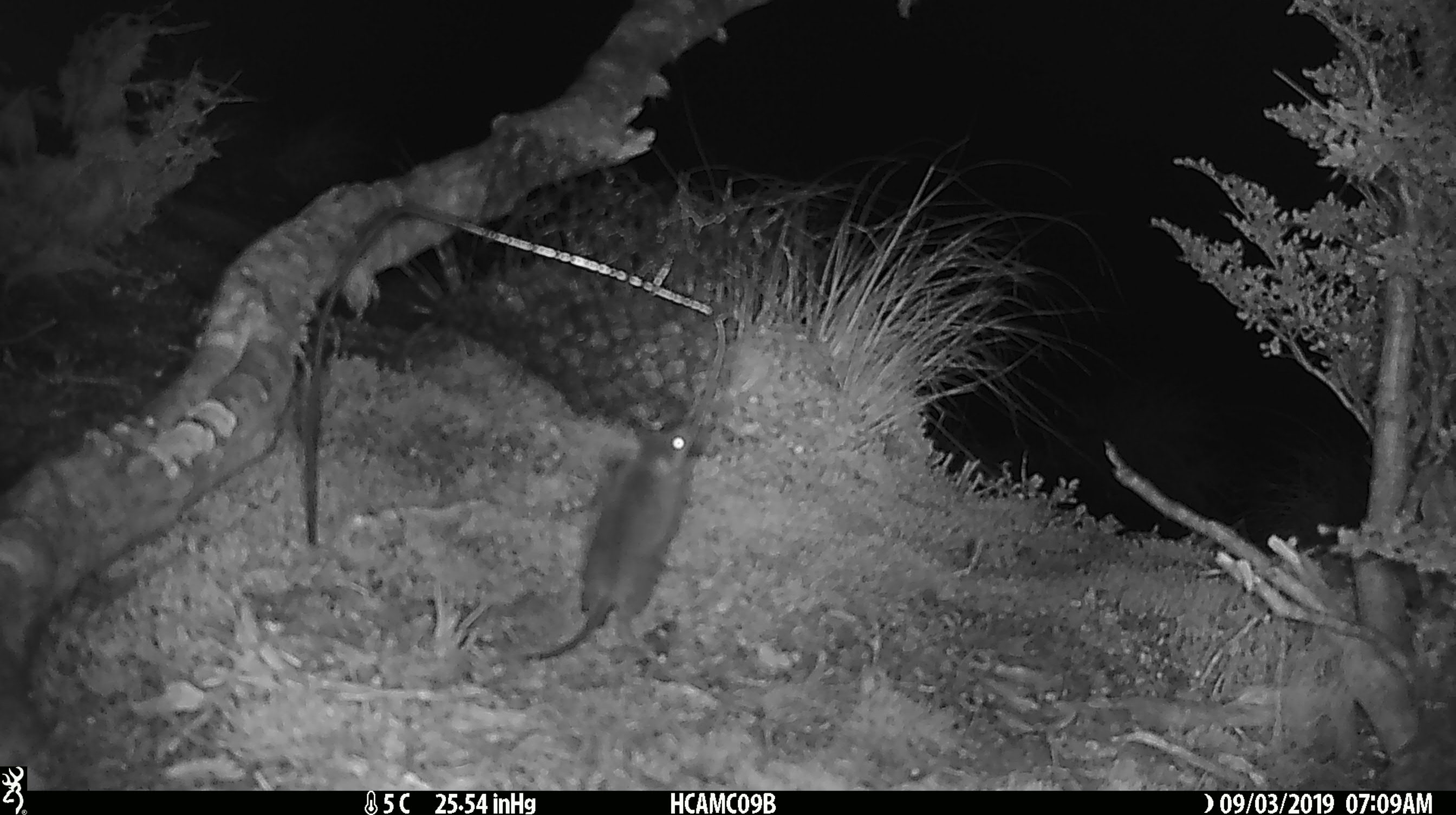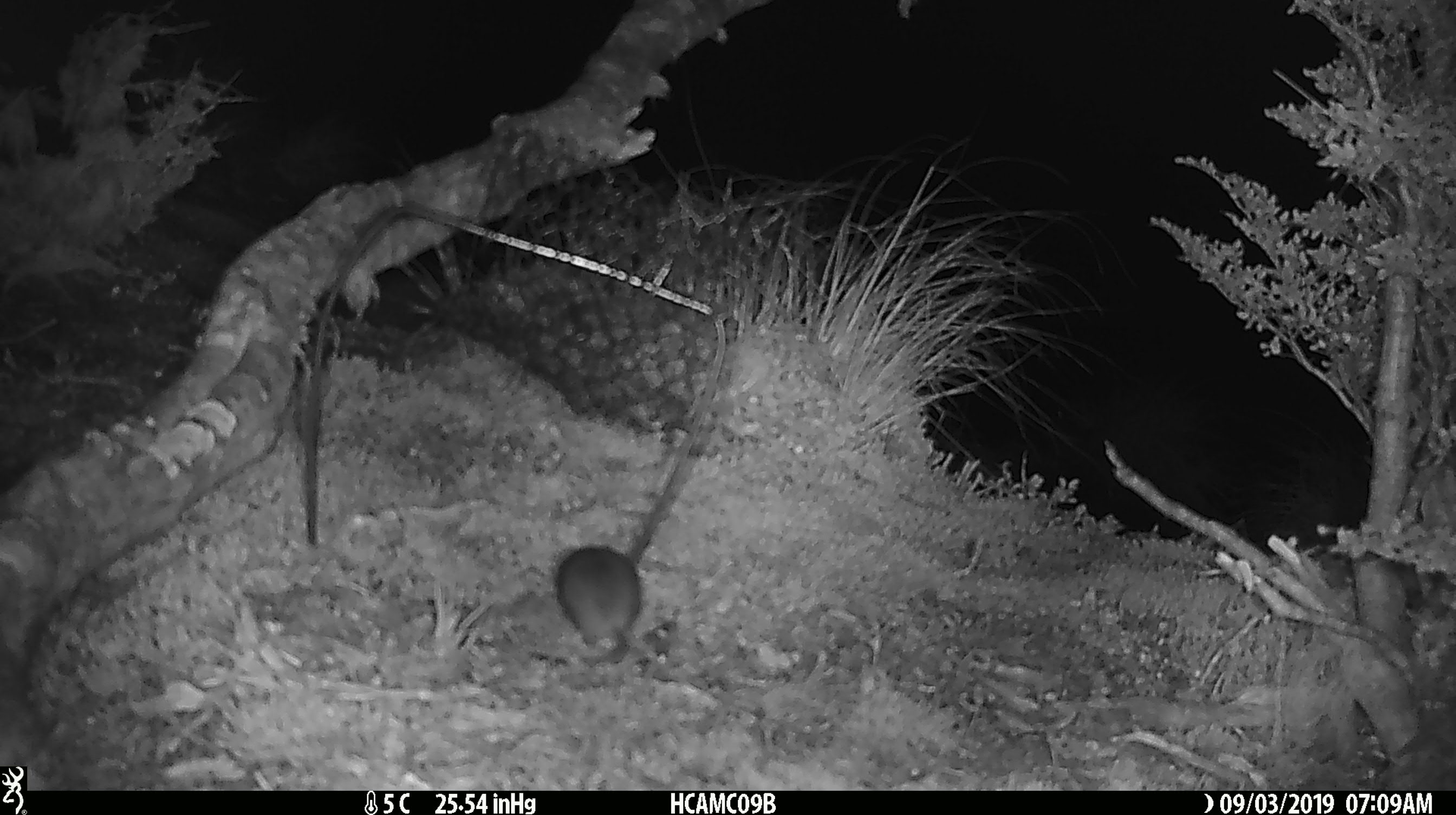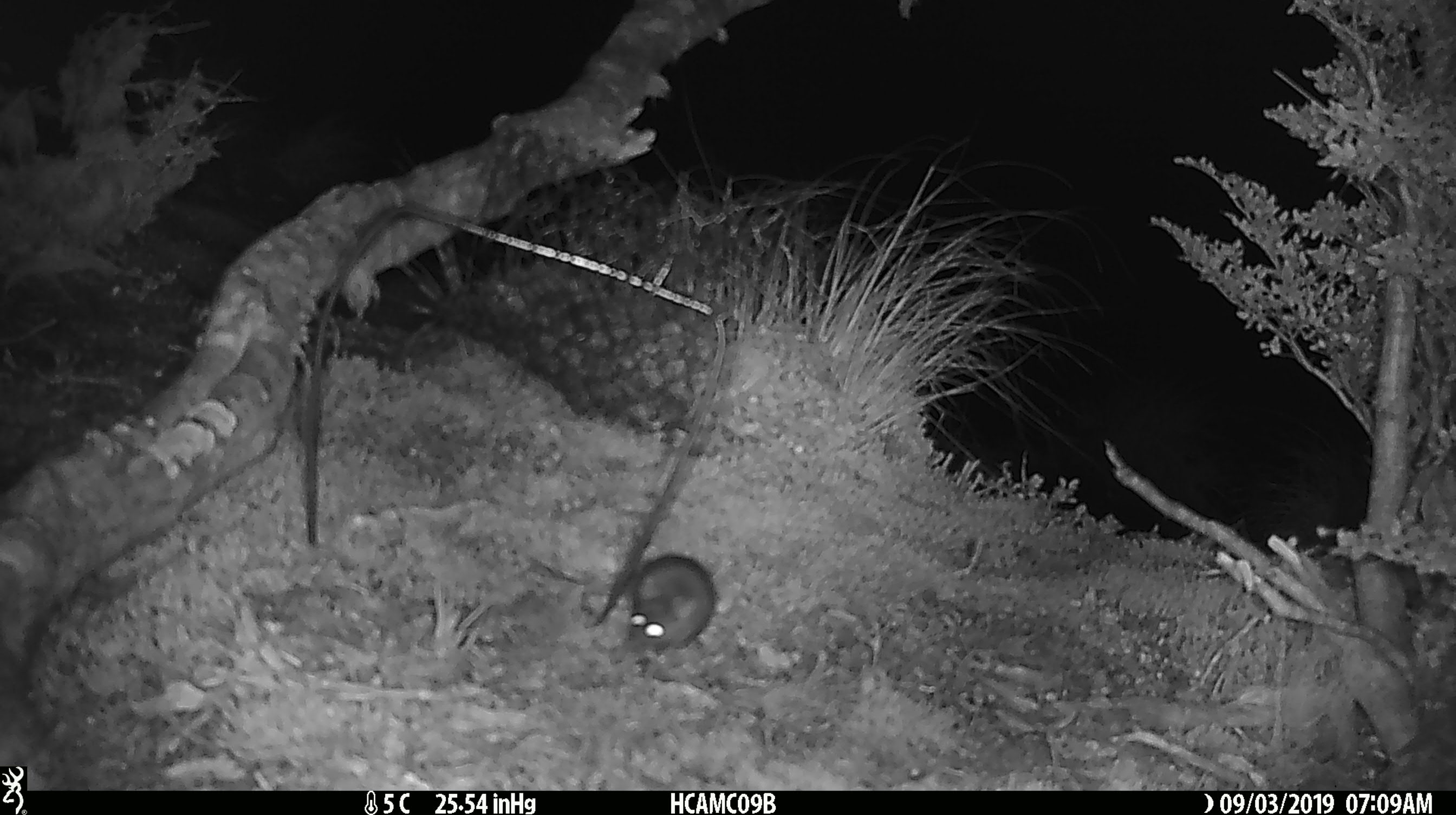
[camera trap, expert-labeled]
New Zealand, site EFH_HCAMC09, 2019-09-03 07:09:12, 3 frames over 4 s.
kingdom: Animalia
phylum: Chordata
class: Mammalia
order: Rodentia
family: Muridae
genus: Mus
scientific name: Mus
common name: mouse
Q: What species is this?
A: Mouse (Mus).